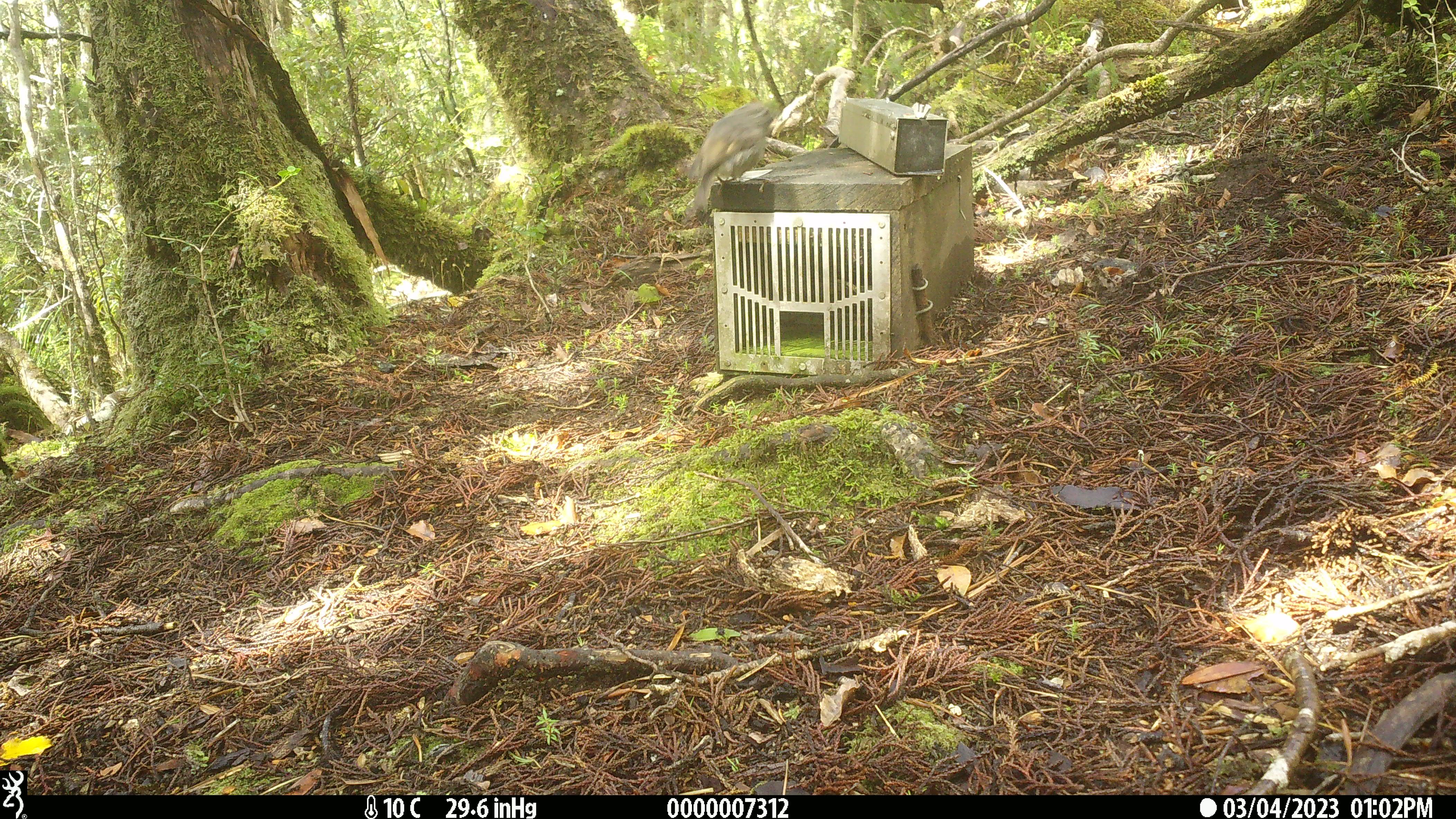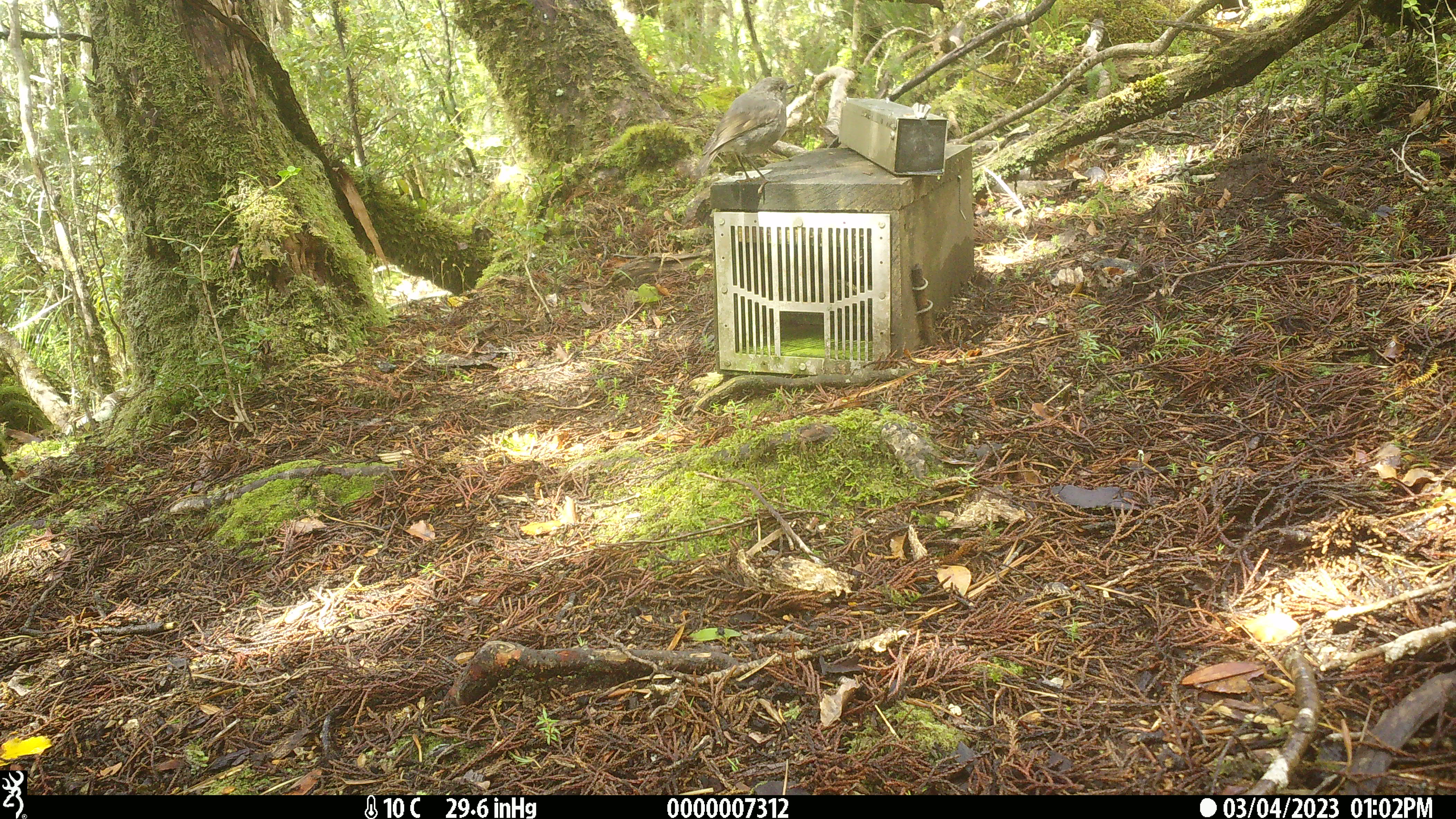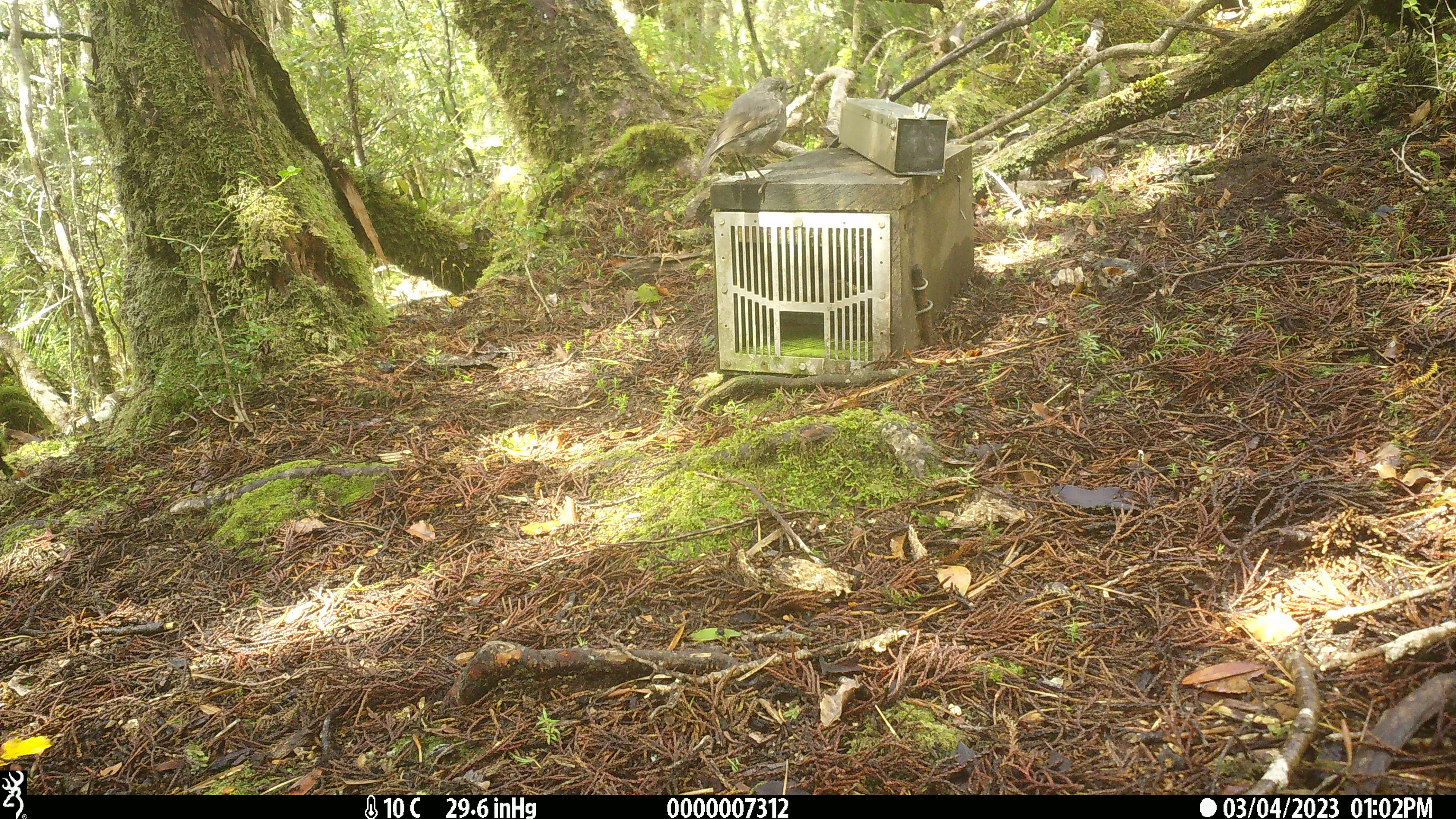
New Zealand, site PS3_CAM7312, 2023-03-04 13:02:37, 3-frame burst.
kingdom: Animalia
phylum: Chordata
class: Aves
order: Passeriformes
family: Petroicidae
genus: Petroica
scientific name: Petroica australis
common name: new zealand robin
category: robin